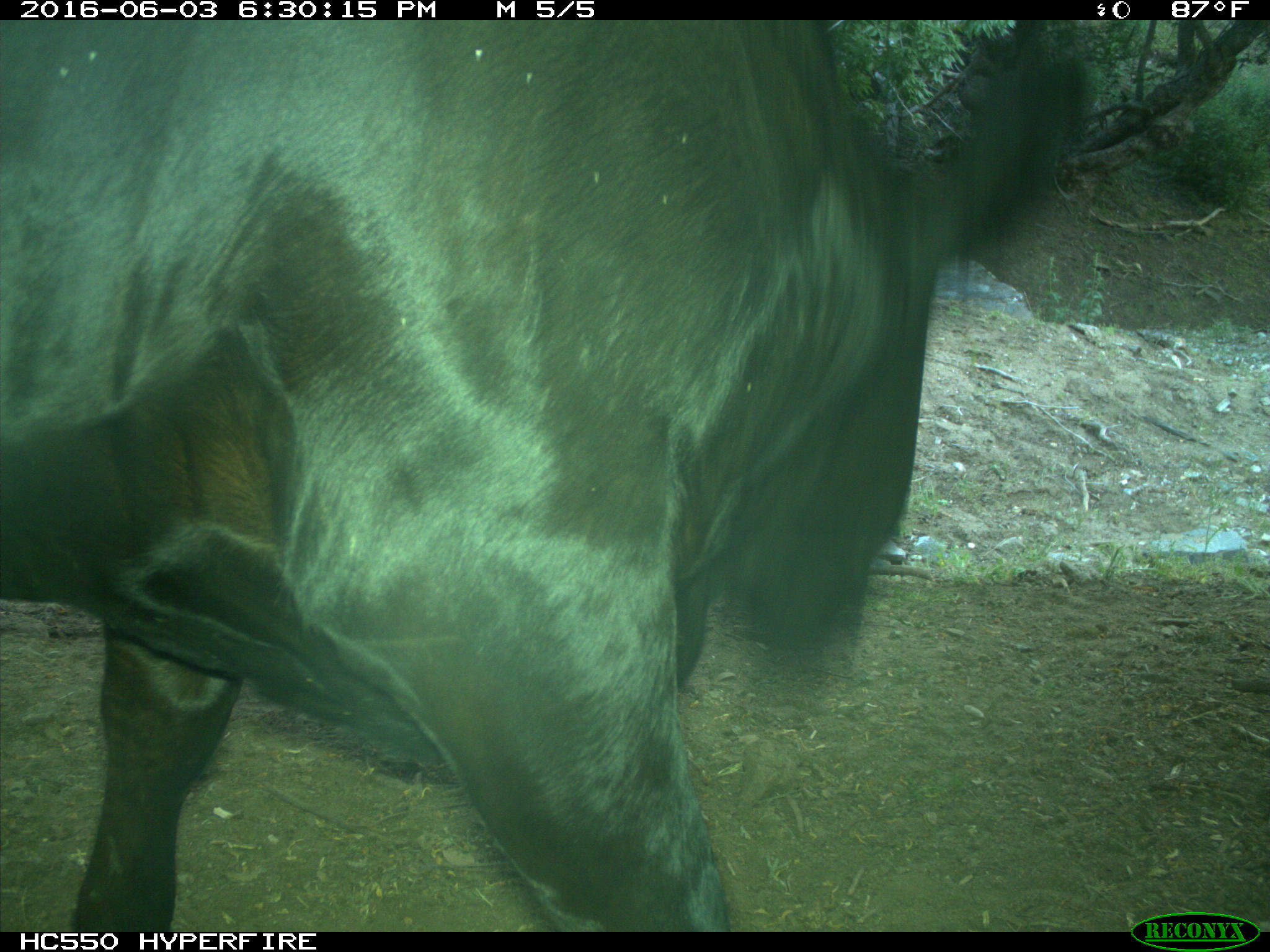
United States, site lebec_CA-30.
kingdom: Animalia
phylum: Chordata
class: Mammalia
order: Artiodactyla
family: Bovidae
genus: Bos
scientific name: Bos taurus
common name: domestic cow